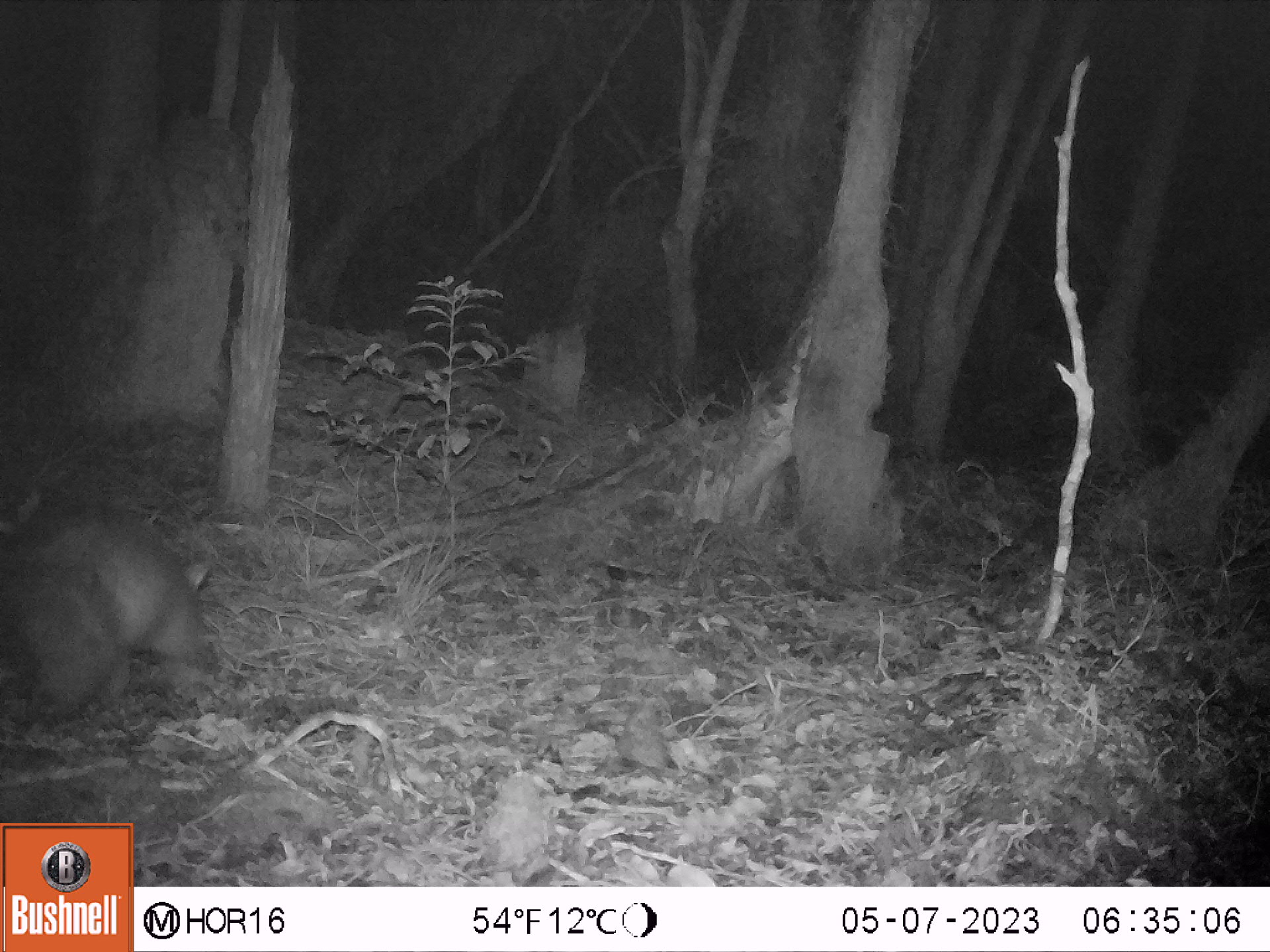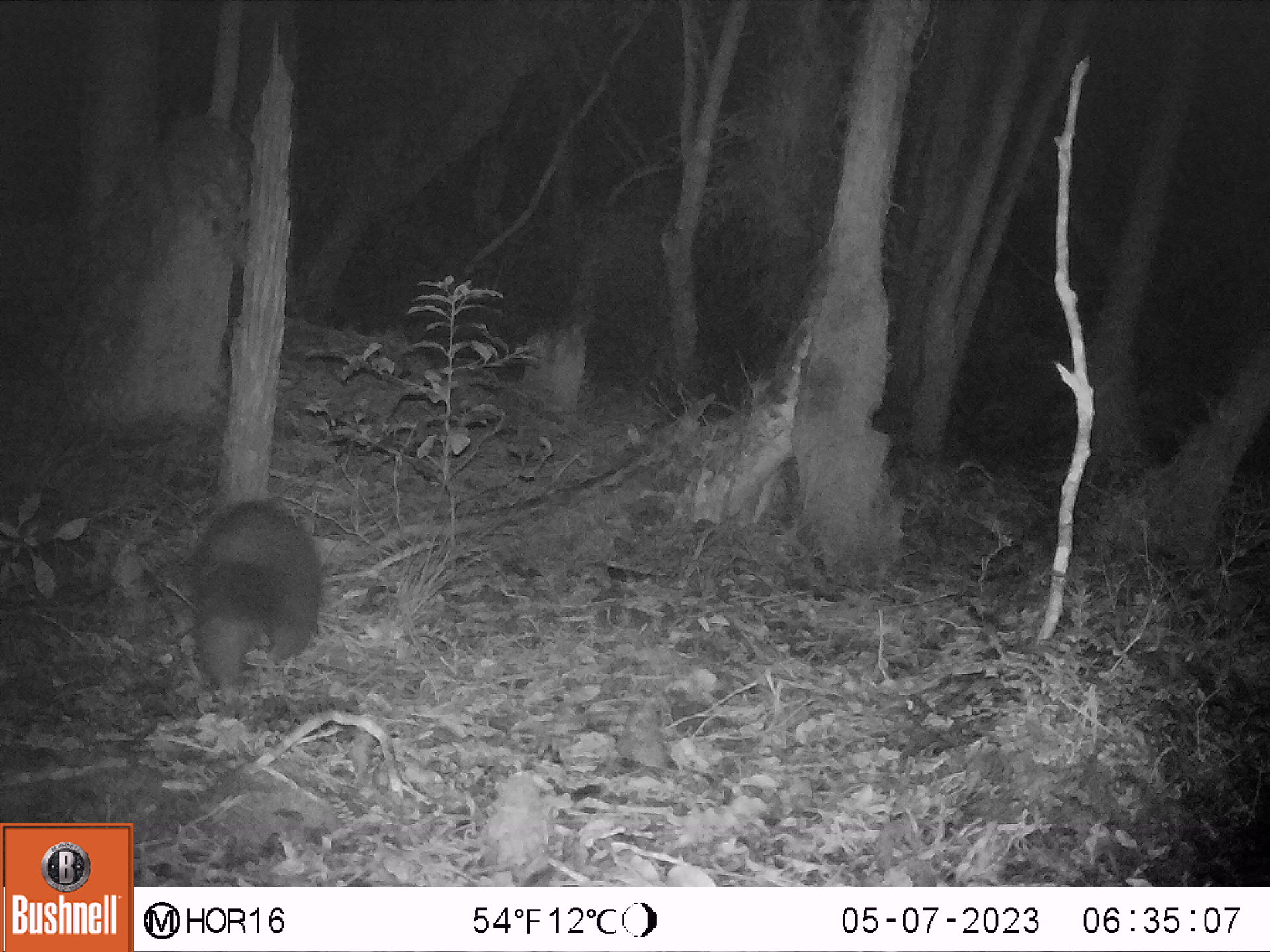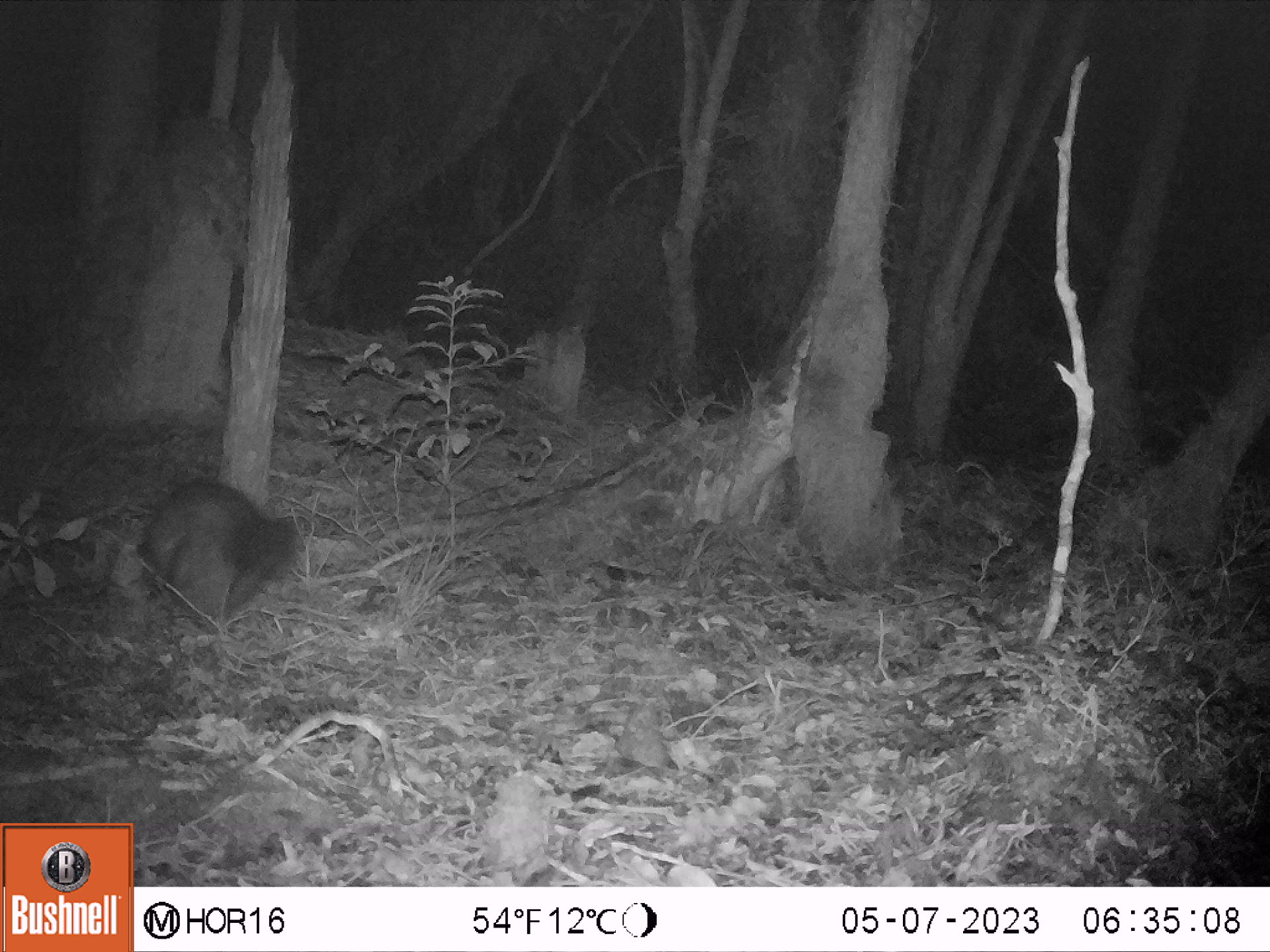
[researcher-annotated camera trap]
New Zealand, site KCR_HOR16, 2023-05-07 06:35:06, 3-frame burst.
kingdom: Animalia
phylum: Chordata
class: Mammalia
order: Diprotodontia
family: Phalangeridae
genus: Trichosurus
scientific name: Trichosurus vulpecula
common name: common brushtail possum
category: possum